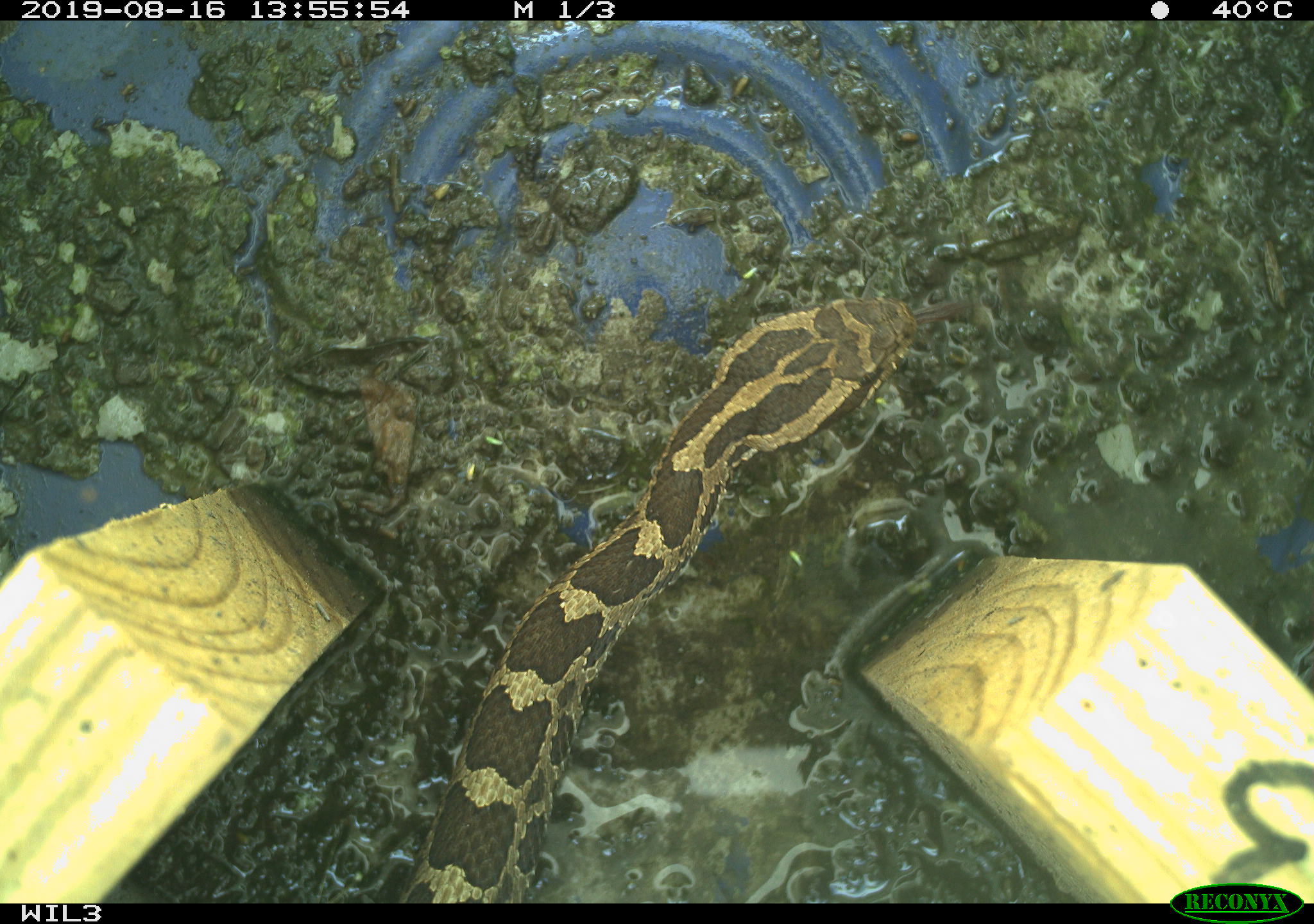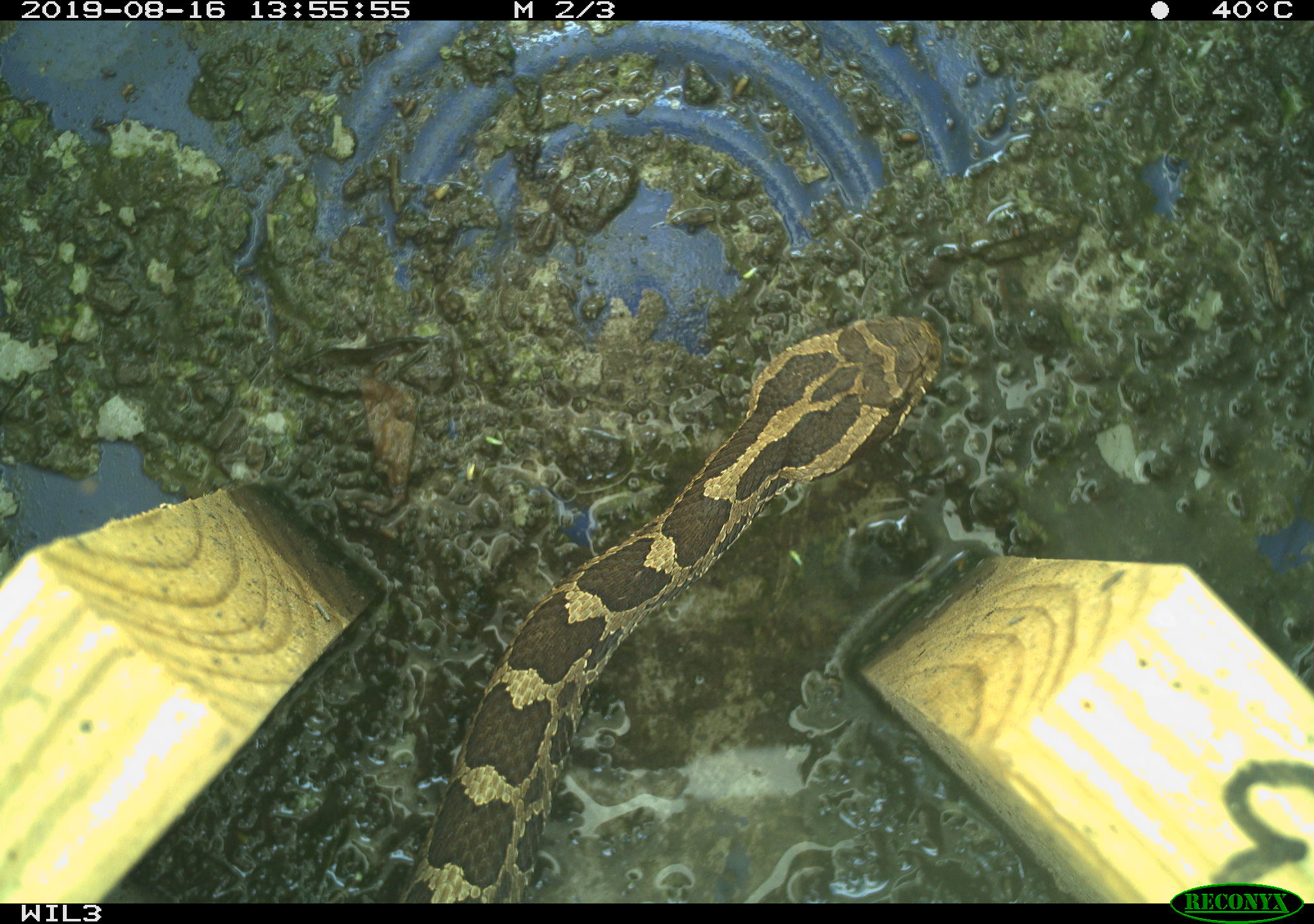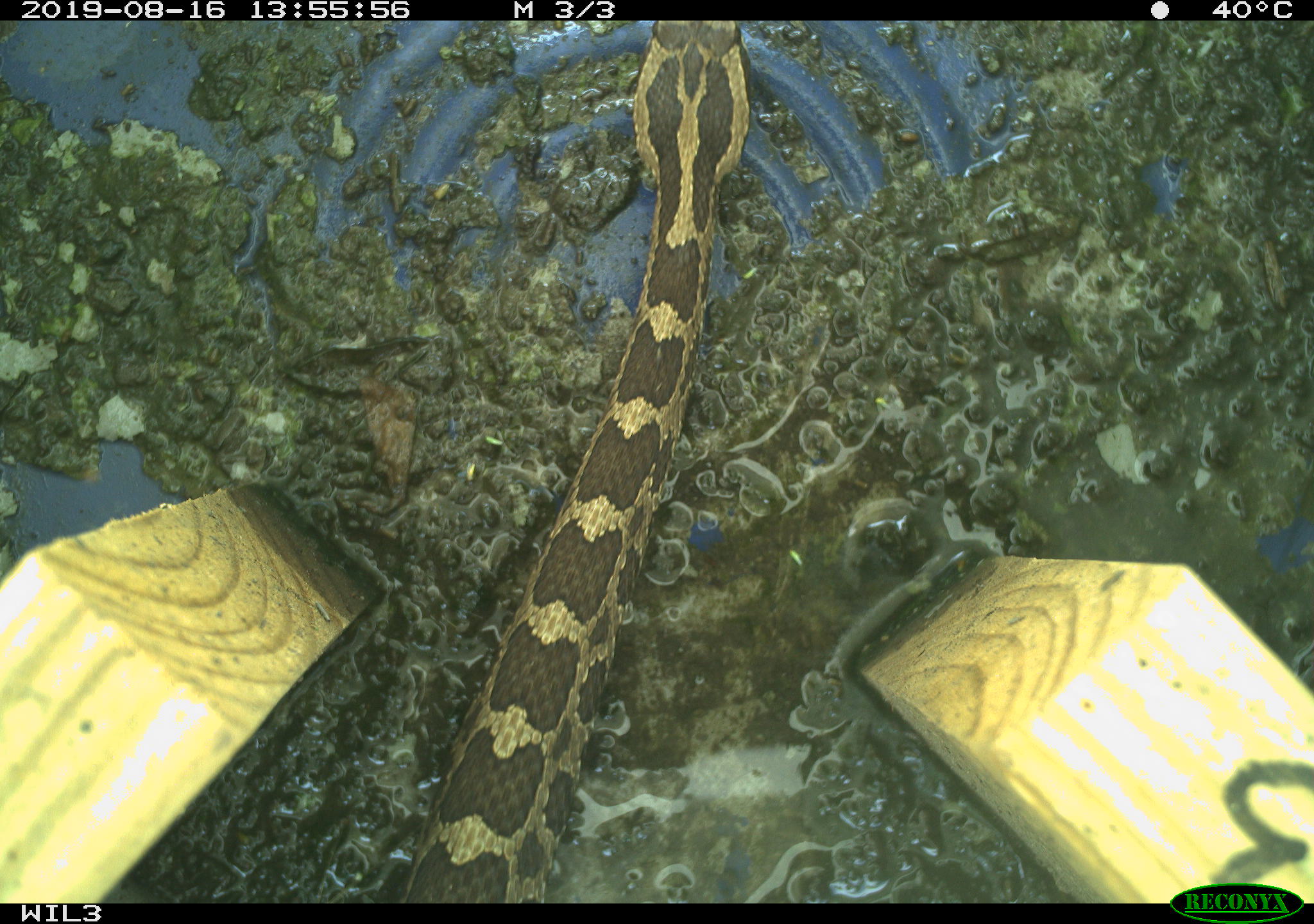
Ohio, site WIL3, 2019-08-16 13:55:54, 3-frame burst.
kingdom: Animalia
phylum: Chordata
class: Reptilia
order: Squamata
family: Viperidae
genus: Sistrurus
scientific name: Sistrurus catenatus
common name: eastern massasauga